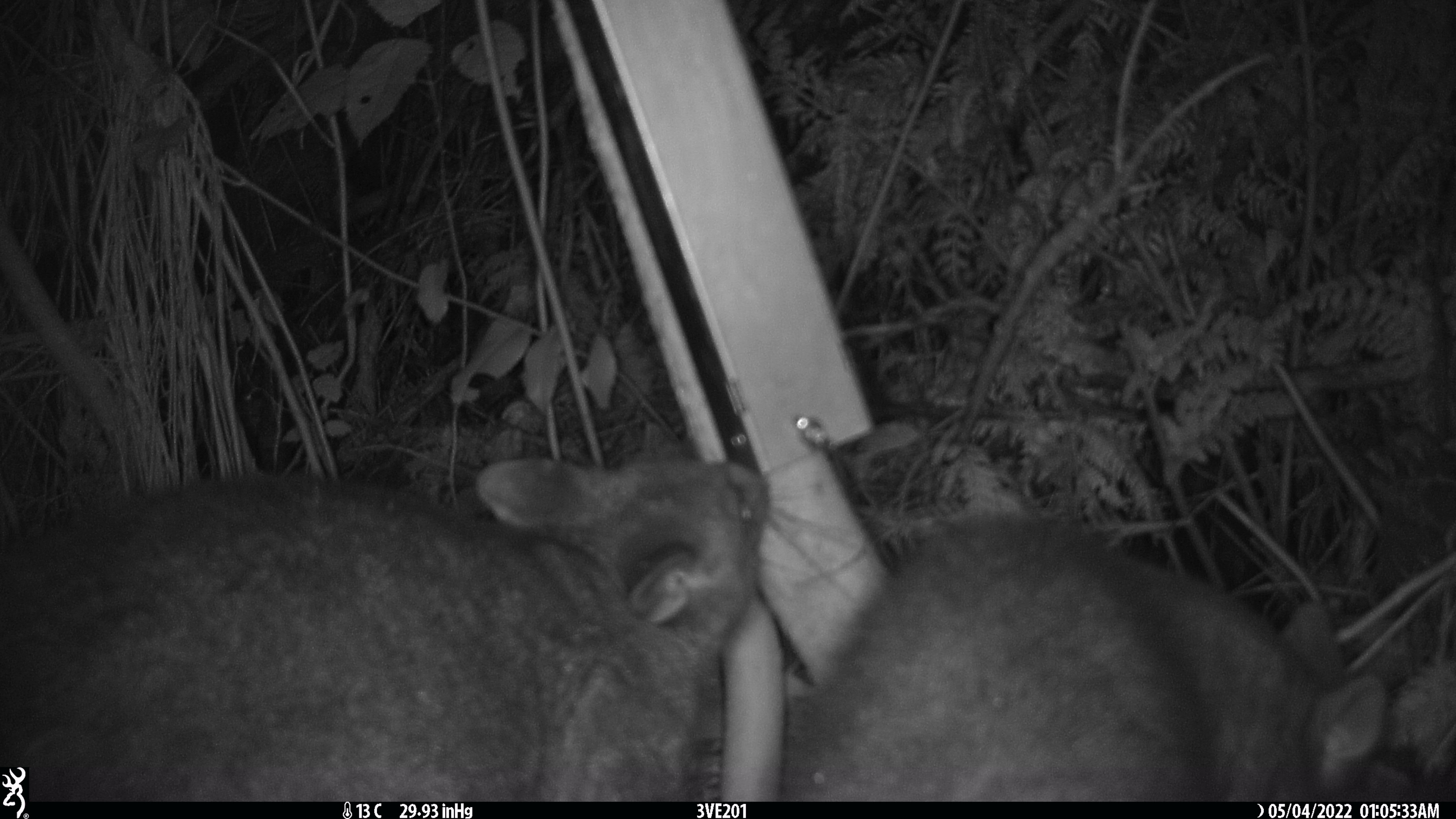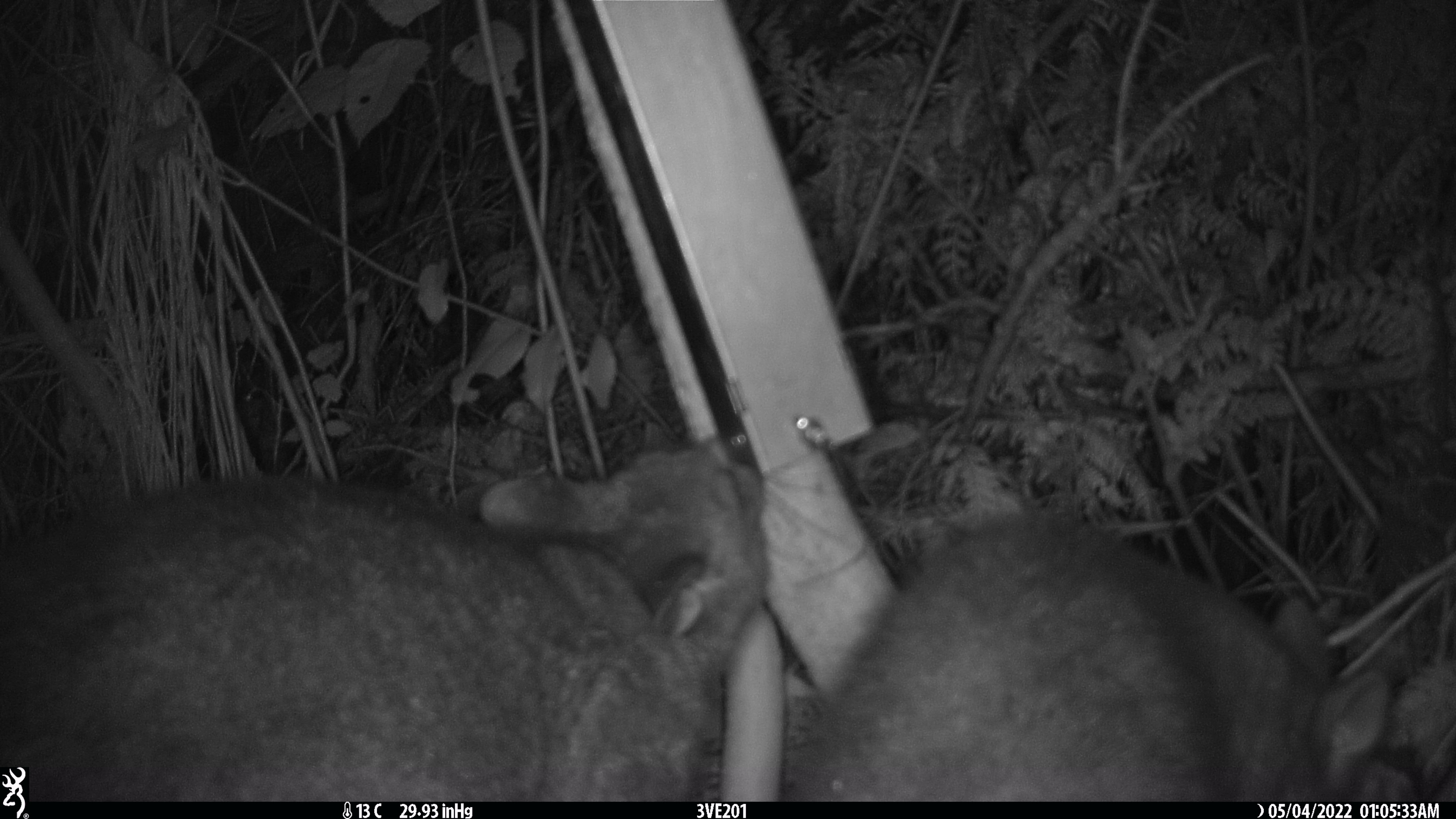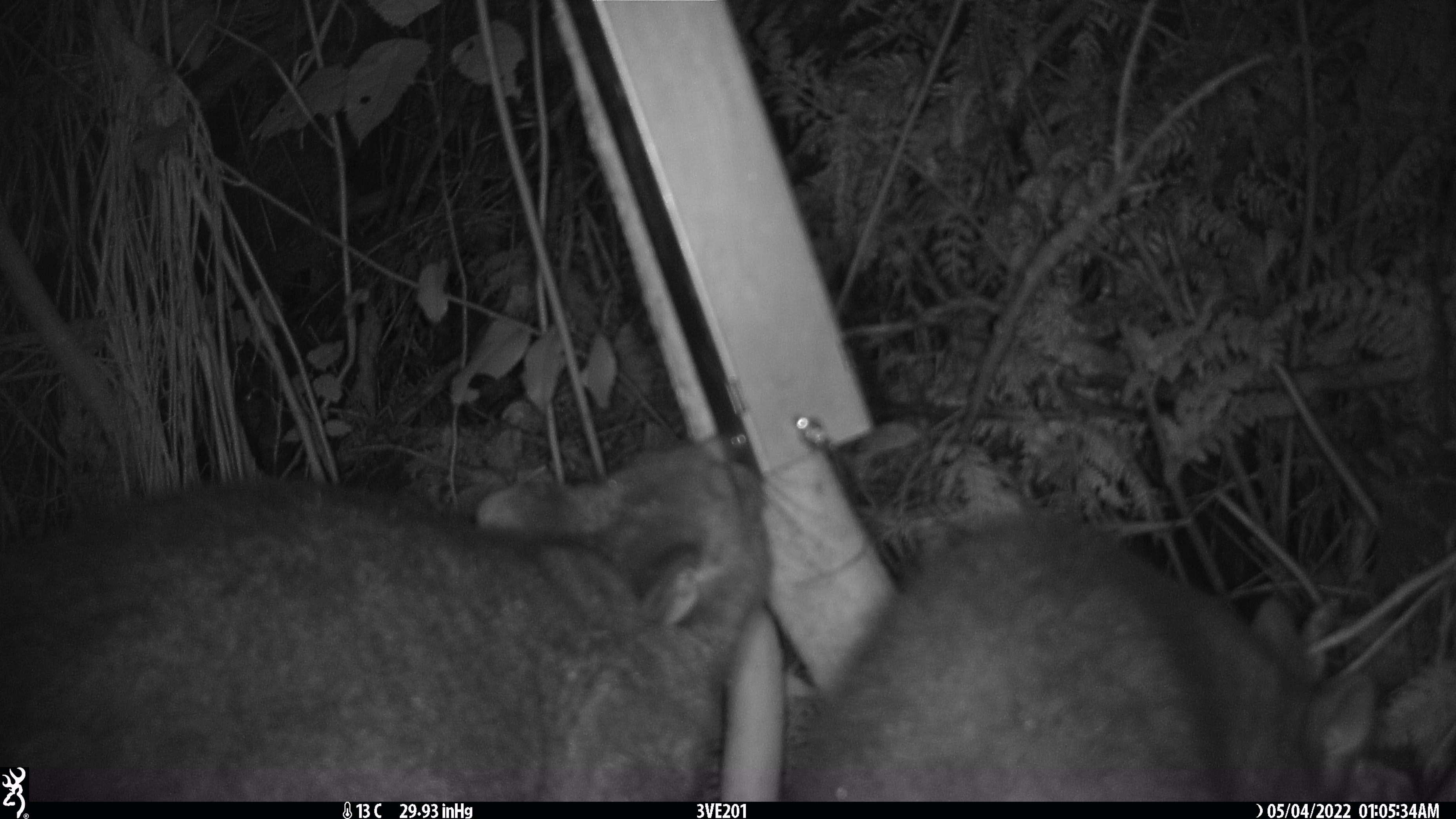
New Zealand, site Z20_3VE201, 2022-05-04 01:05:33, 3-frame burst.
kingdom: Animalia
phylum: Chordata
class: Mammalia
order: Diprotodontia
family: Phalangeridae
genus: Trichosurus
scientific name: Trichosurus vulpecula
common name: common brushtail possum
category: possum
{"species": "possum (common brushtail possum) (Trichosurus vulpecula)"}